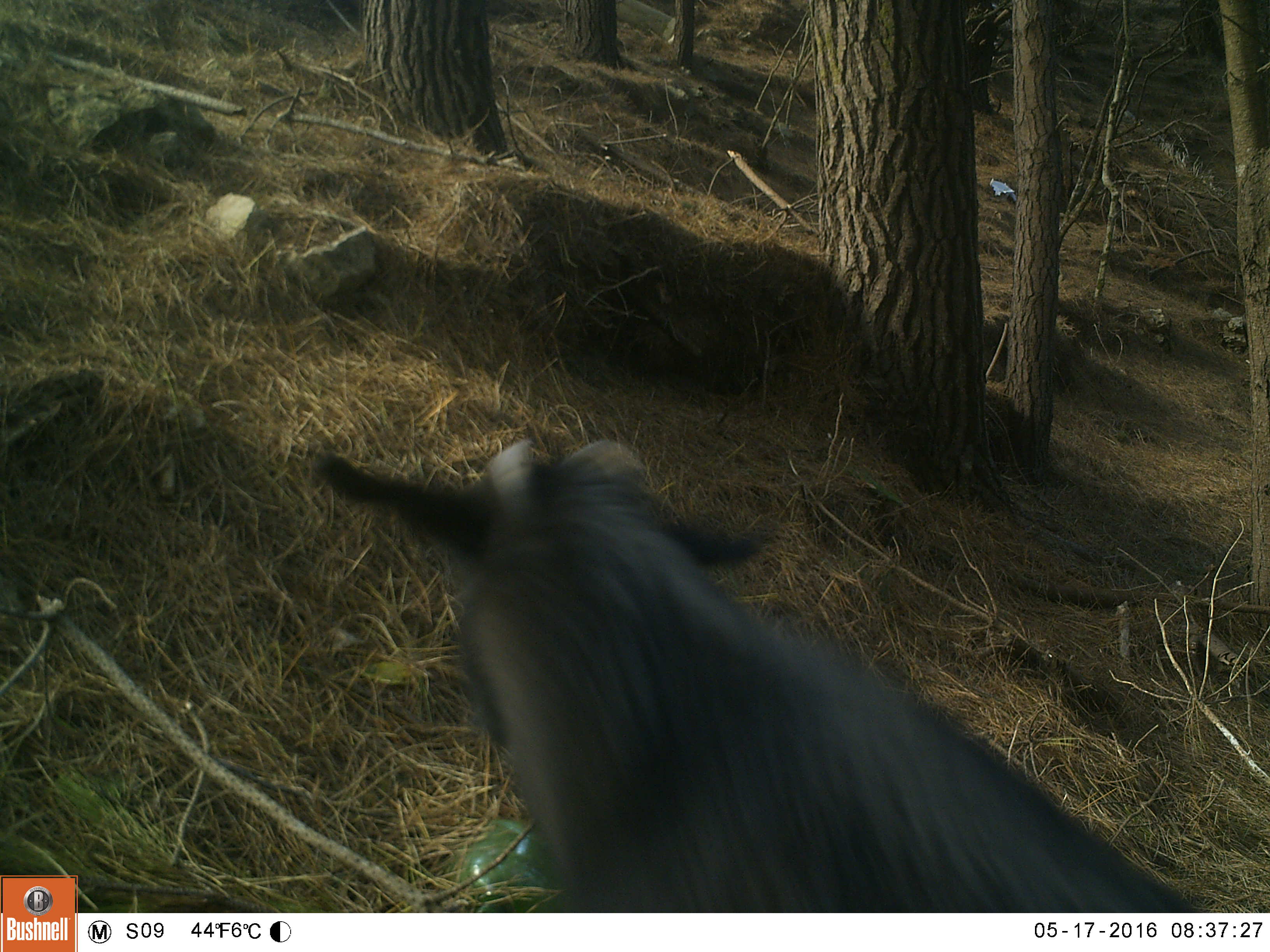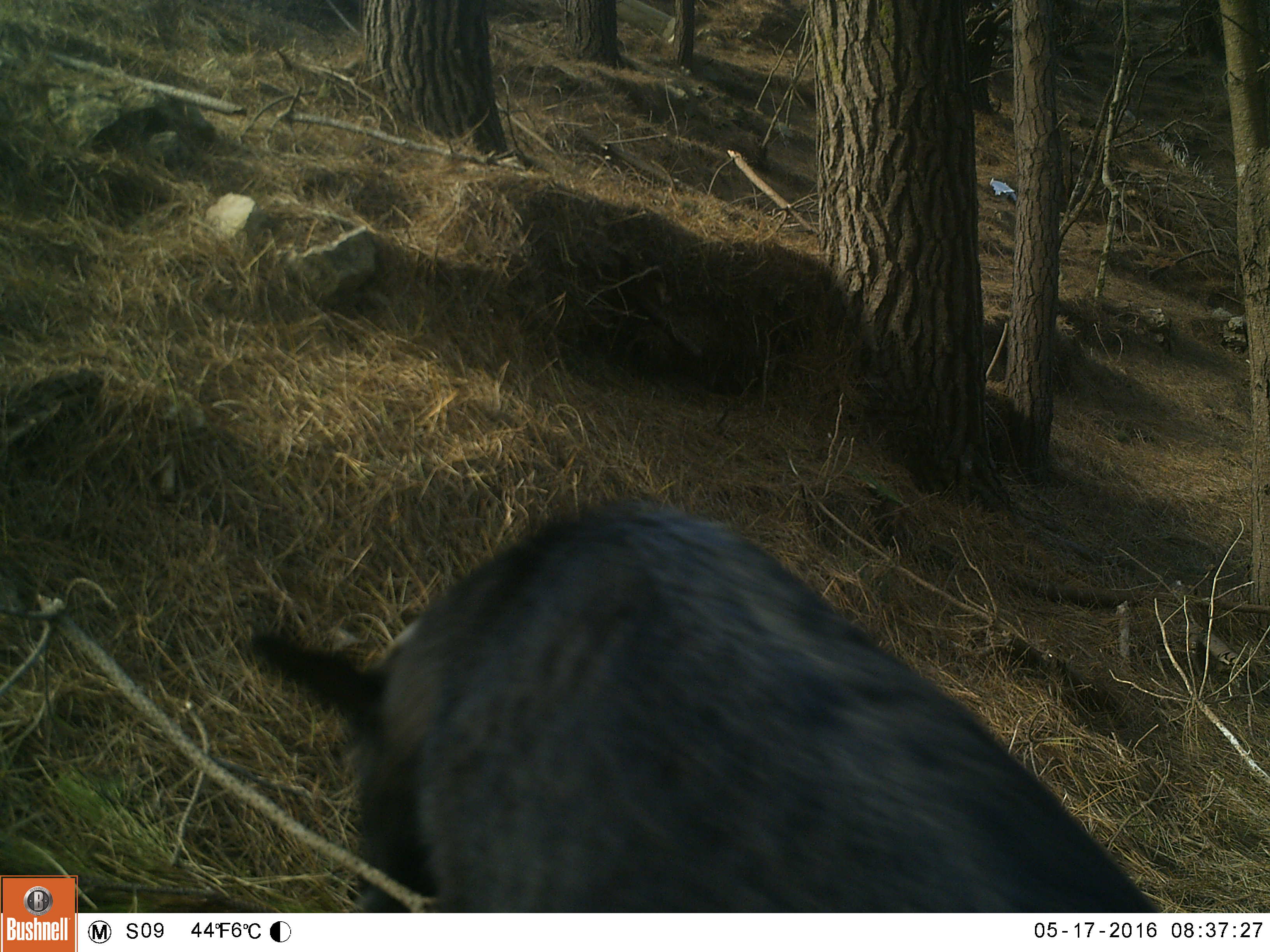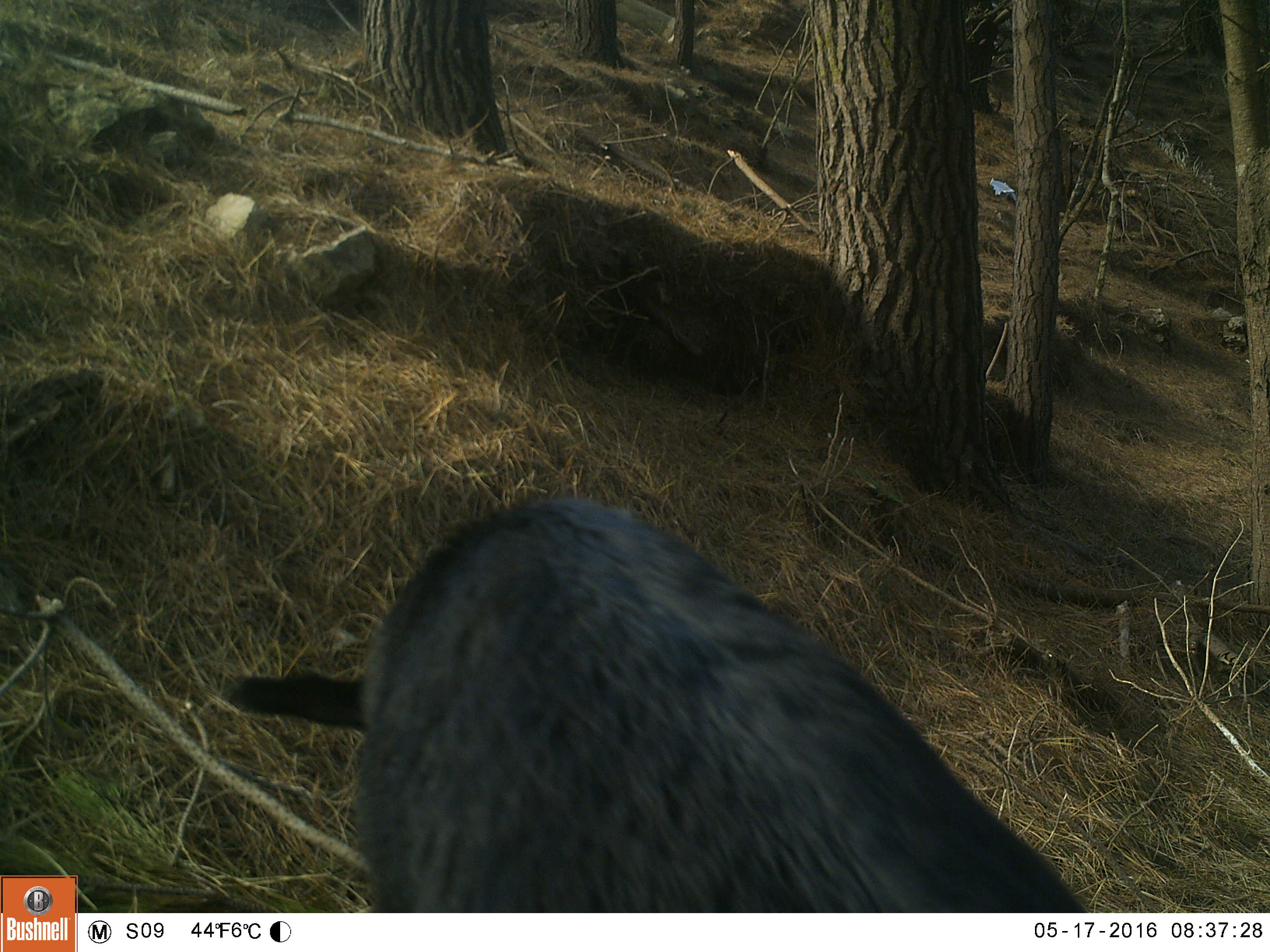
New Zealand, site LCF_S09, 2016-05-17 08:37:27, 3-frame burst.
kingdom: Animalia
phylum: Chordata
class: Mammalia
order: Artiodactyla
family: Bovidae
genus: Capra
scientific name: Capra hircus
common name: goat